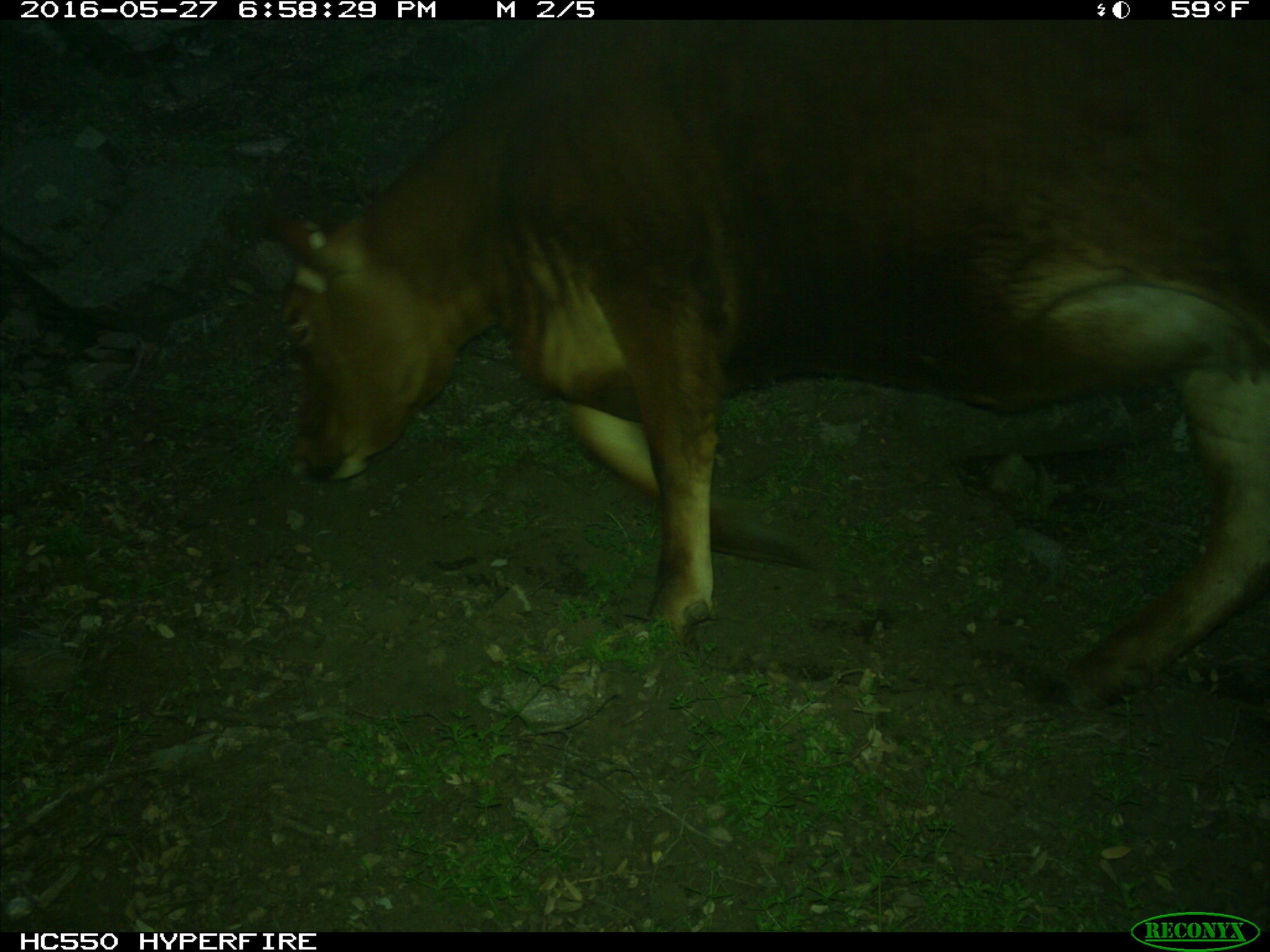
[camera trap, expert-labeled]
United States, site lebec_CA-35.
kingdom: Animalia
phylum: Chordata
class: Mammalia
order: Artiodactyla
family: Bovidae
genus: Bos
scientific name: Bos taurus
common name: domestic cow